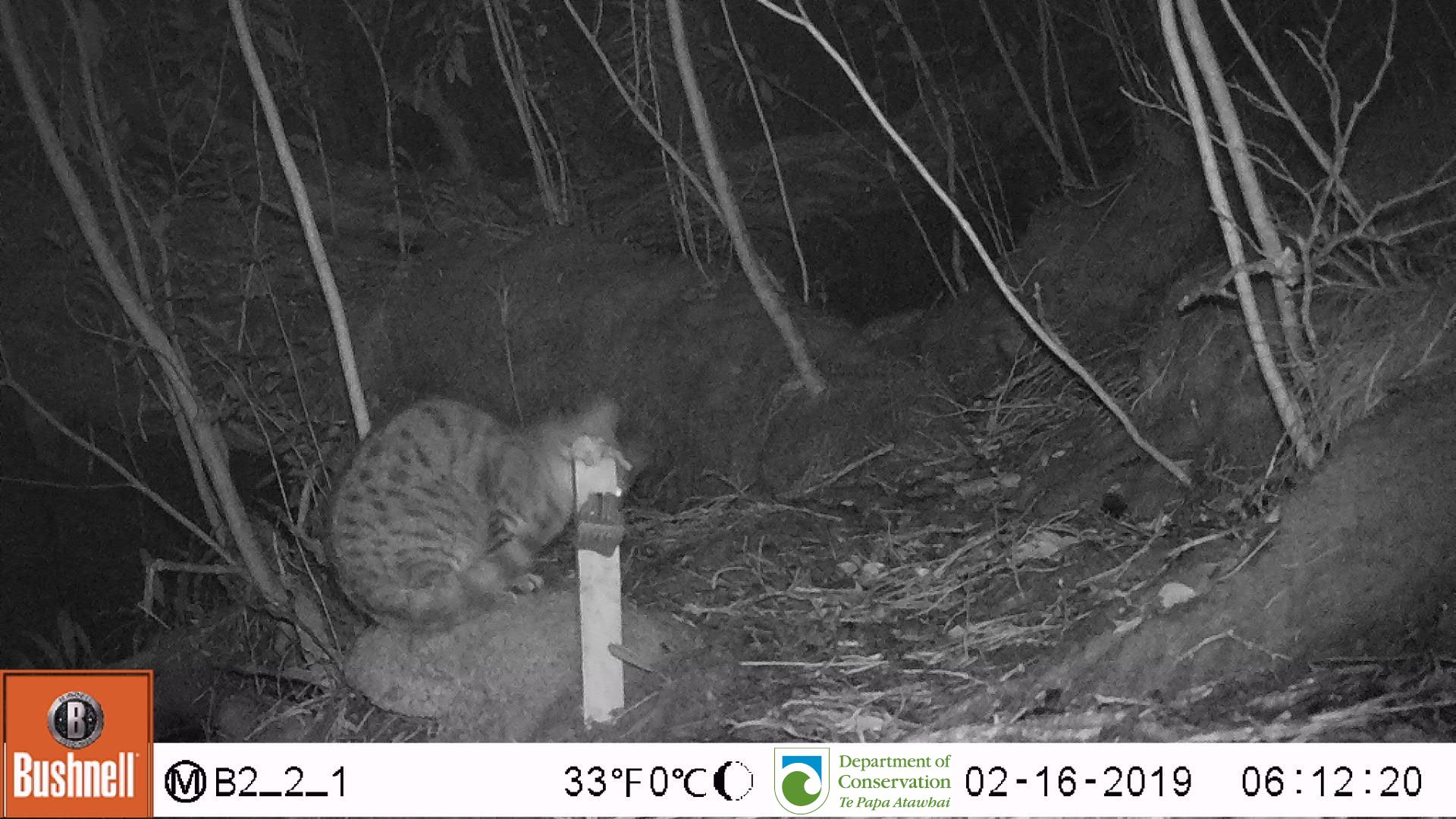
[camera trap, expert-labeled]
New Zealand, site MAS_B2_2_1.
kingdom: Animalia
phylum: Chordata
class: Mammalia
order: Carnivora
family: Felidae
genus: Felis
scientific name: Felis catus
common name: domestic cat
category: cat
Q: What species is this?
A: Cat (domestic cat) (Felis catus).